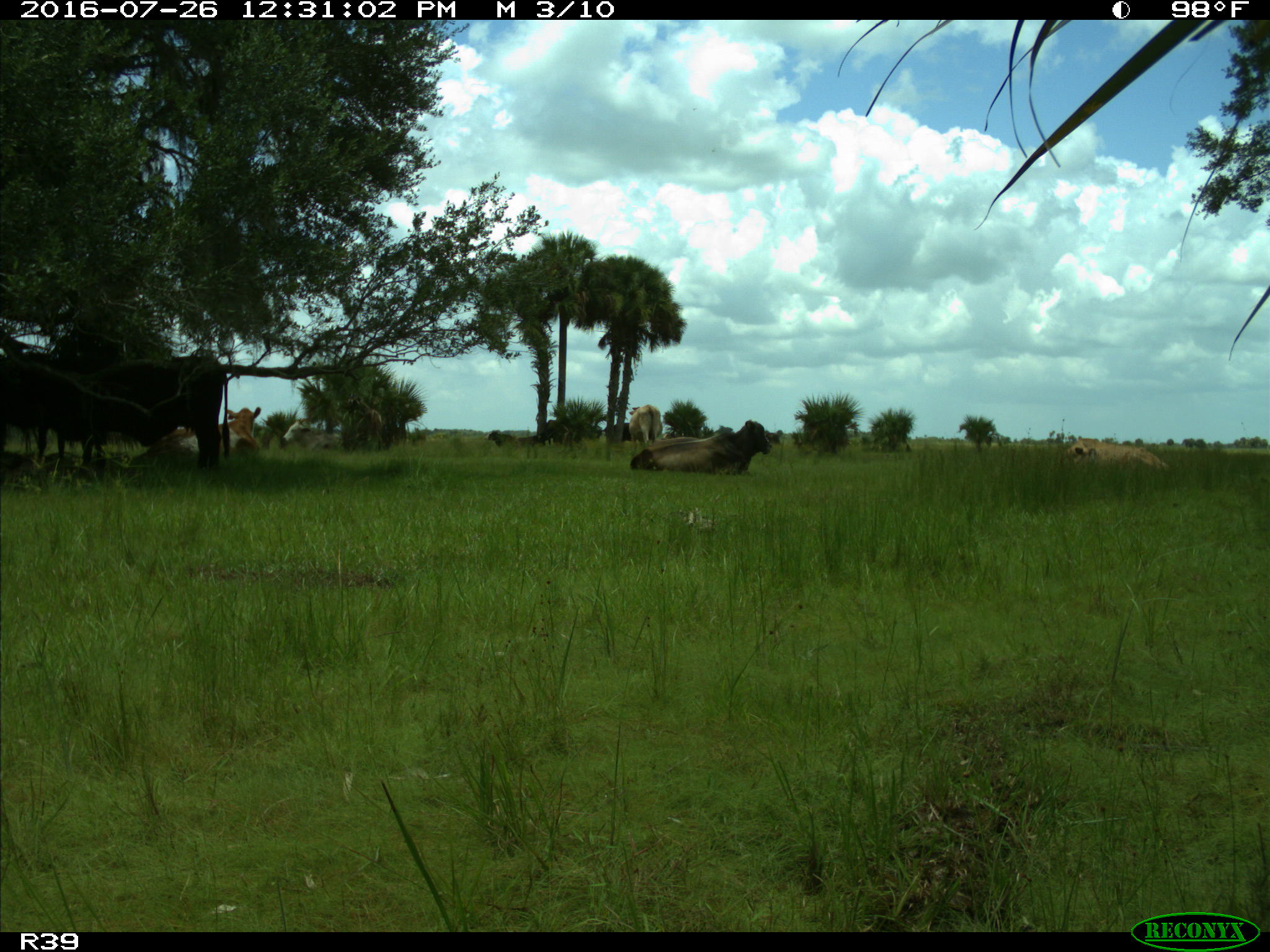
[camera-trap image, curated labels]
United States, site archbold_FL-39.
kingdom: Animalia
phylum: Chordata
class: Mammalia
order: Artiodactyla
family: Bovidae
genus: Bos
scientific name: Bos taurus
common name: domestic cow